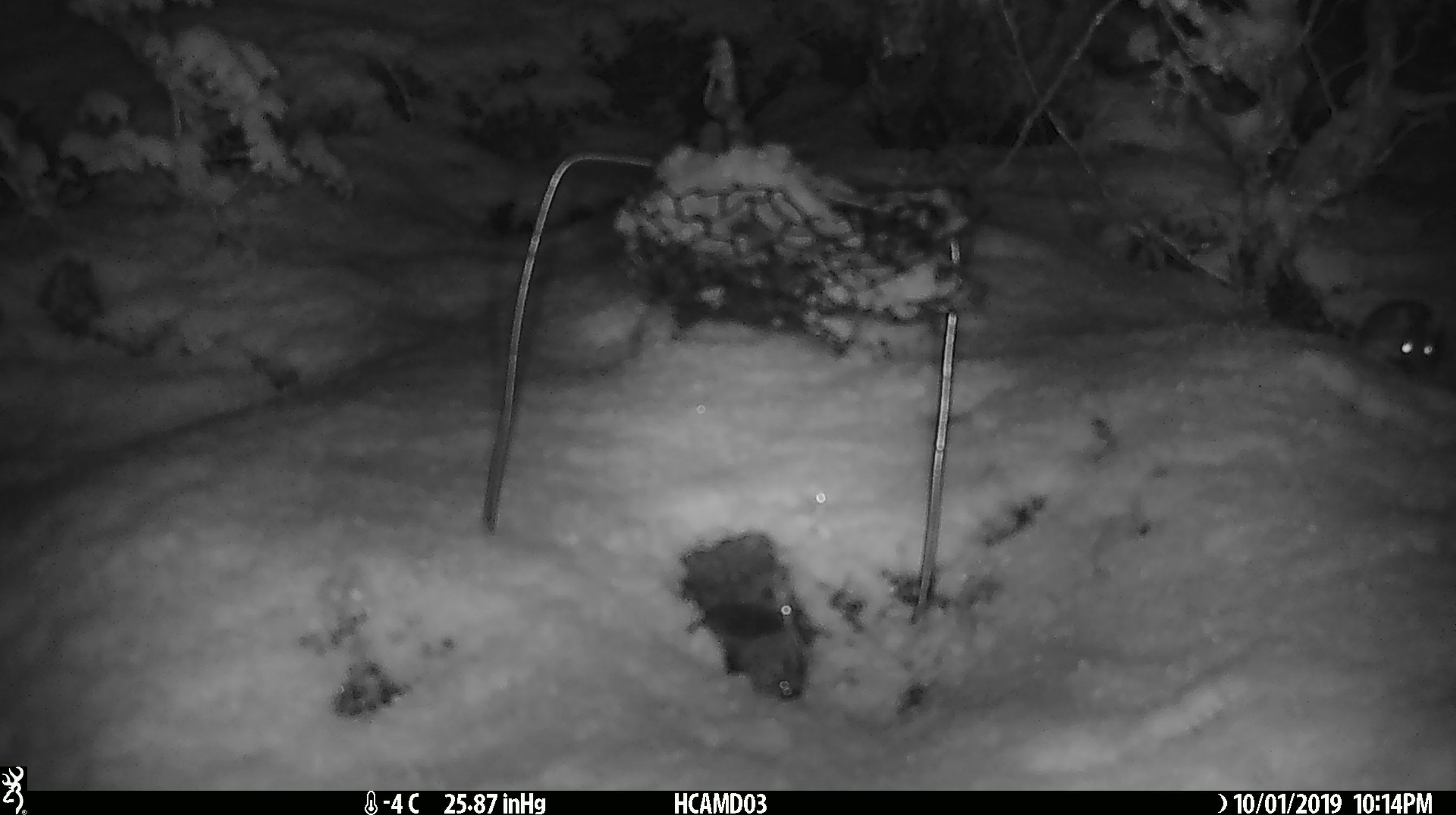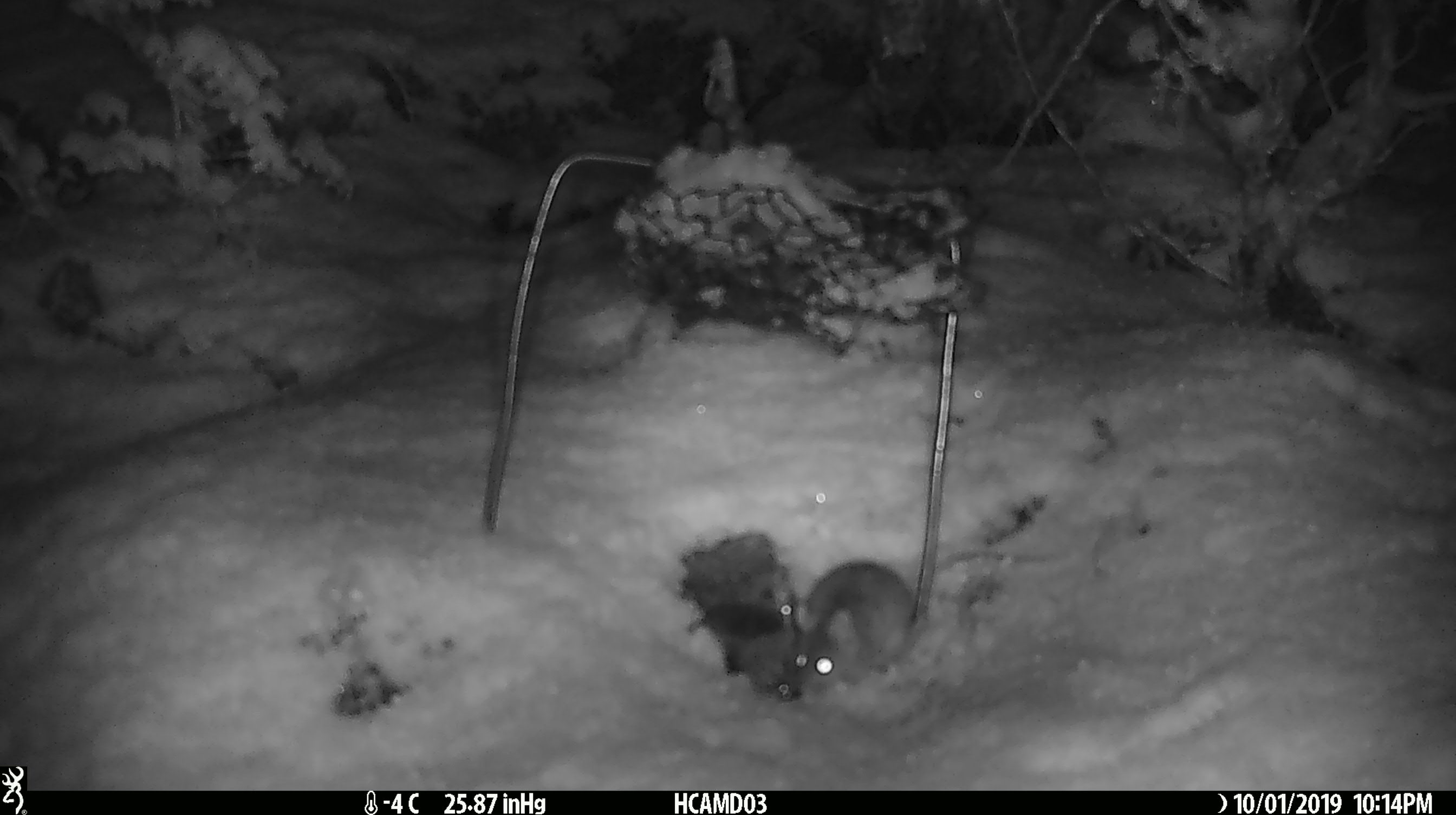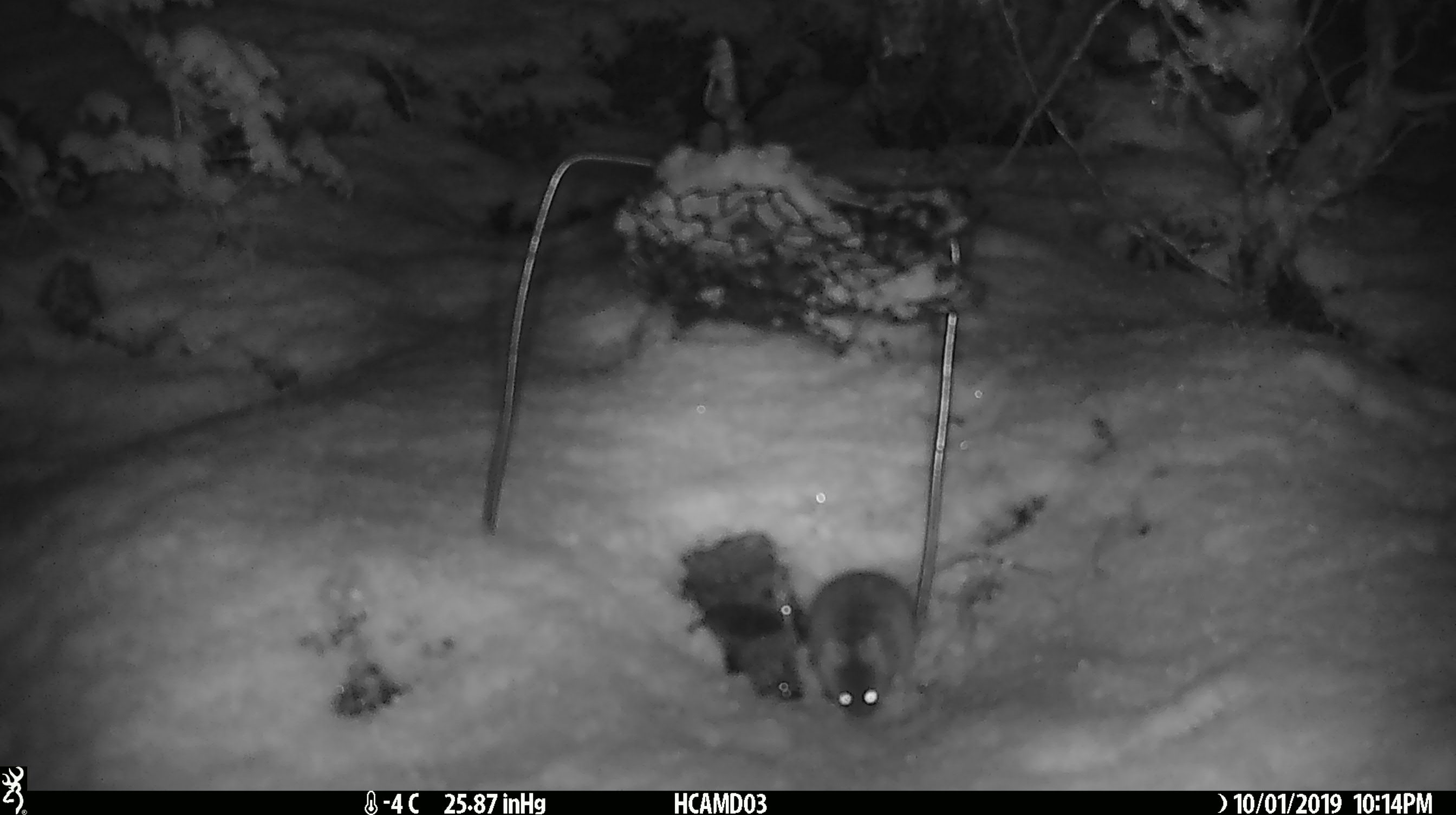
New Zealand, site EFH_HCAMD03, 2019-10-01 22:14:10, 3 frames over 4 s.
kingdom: Animalia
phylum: Chordata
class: Mammalia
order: Rodentia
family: Muridae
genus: Mus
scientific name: Mus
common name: mouse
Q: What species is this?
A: Mouse (Mus).